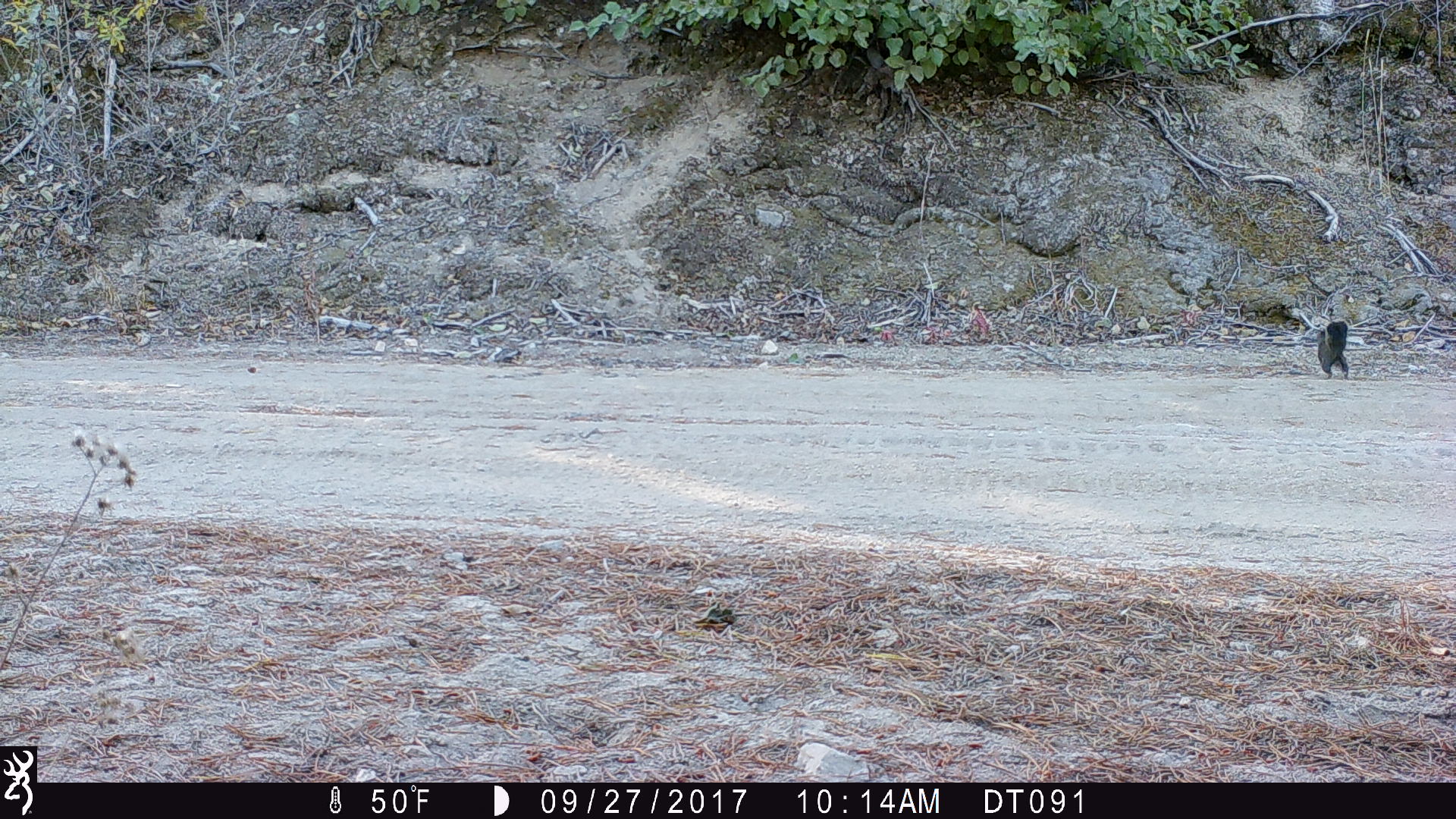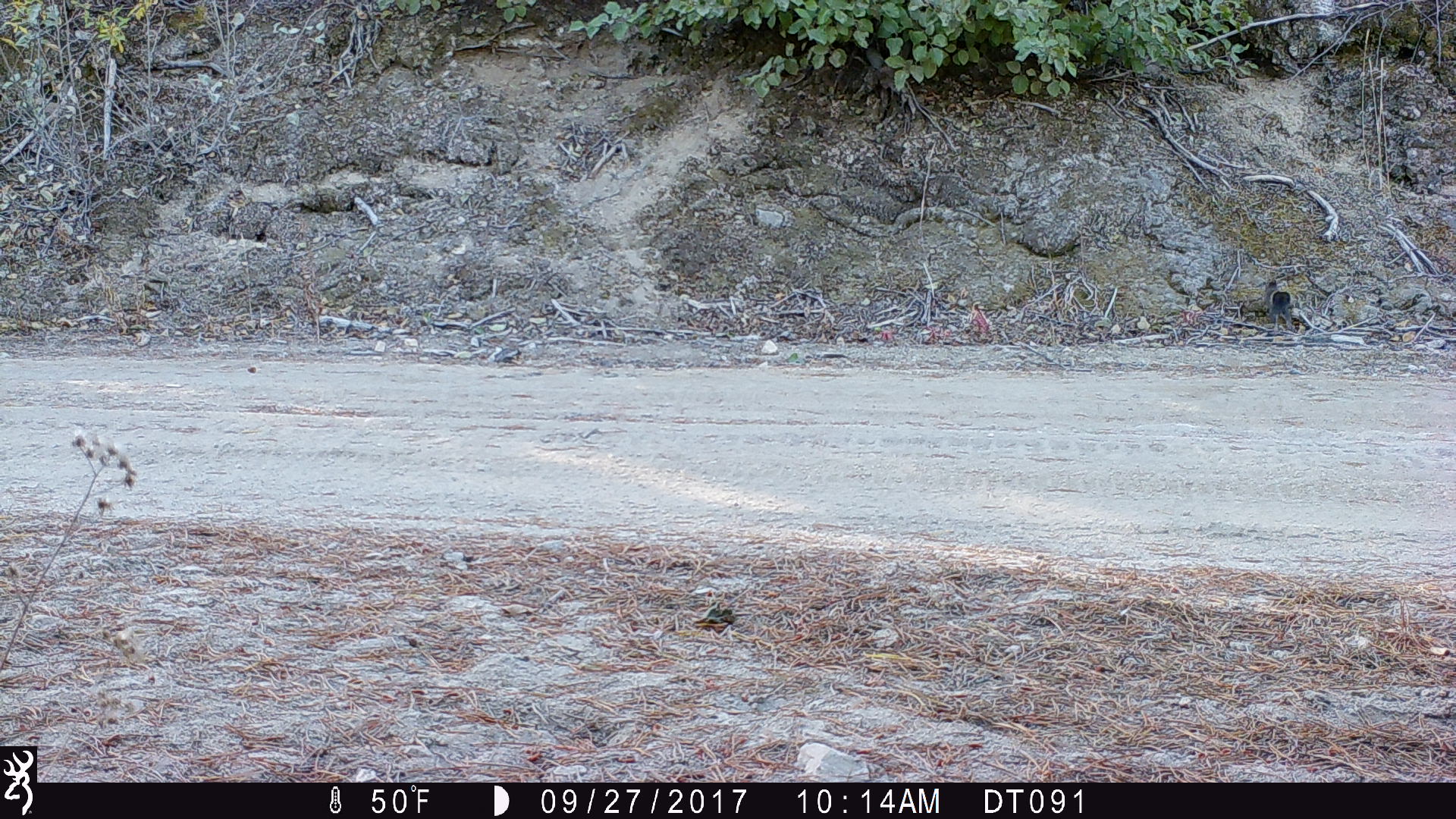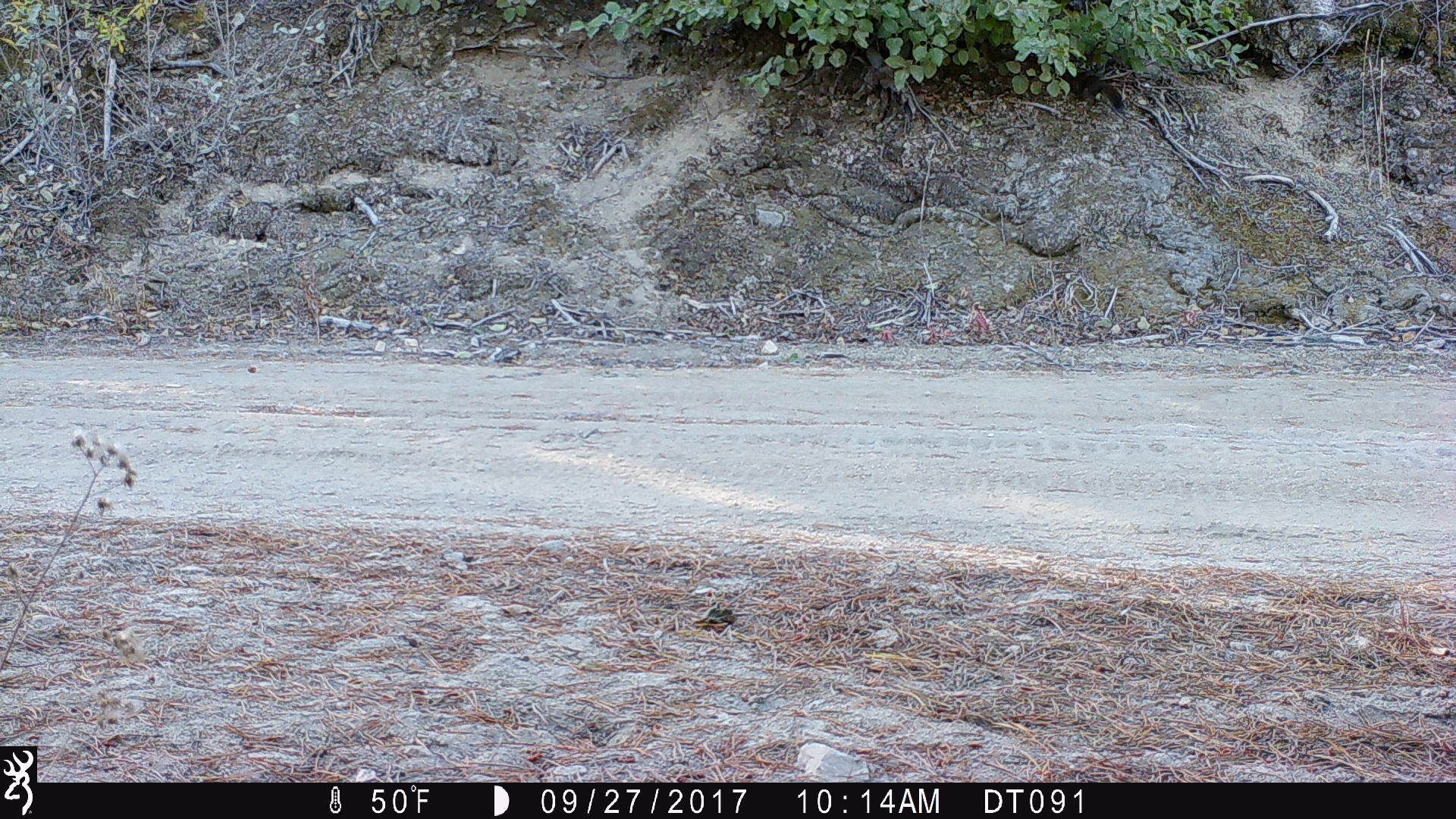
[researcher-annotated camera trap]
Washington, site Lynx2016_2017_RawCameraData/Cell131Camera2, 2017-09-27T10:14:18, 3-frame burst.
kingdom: Animalia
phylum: Chordata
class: Mammalia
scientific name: Mammalia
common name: small mammal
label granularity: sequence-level